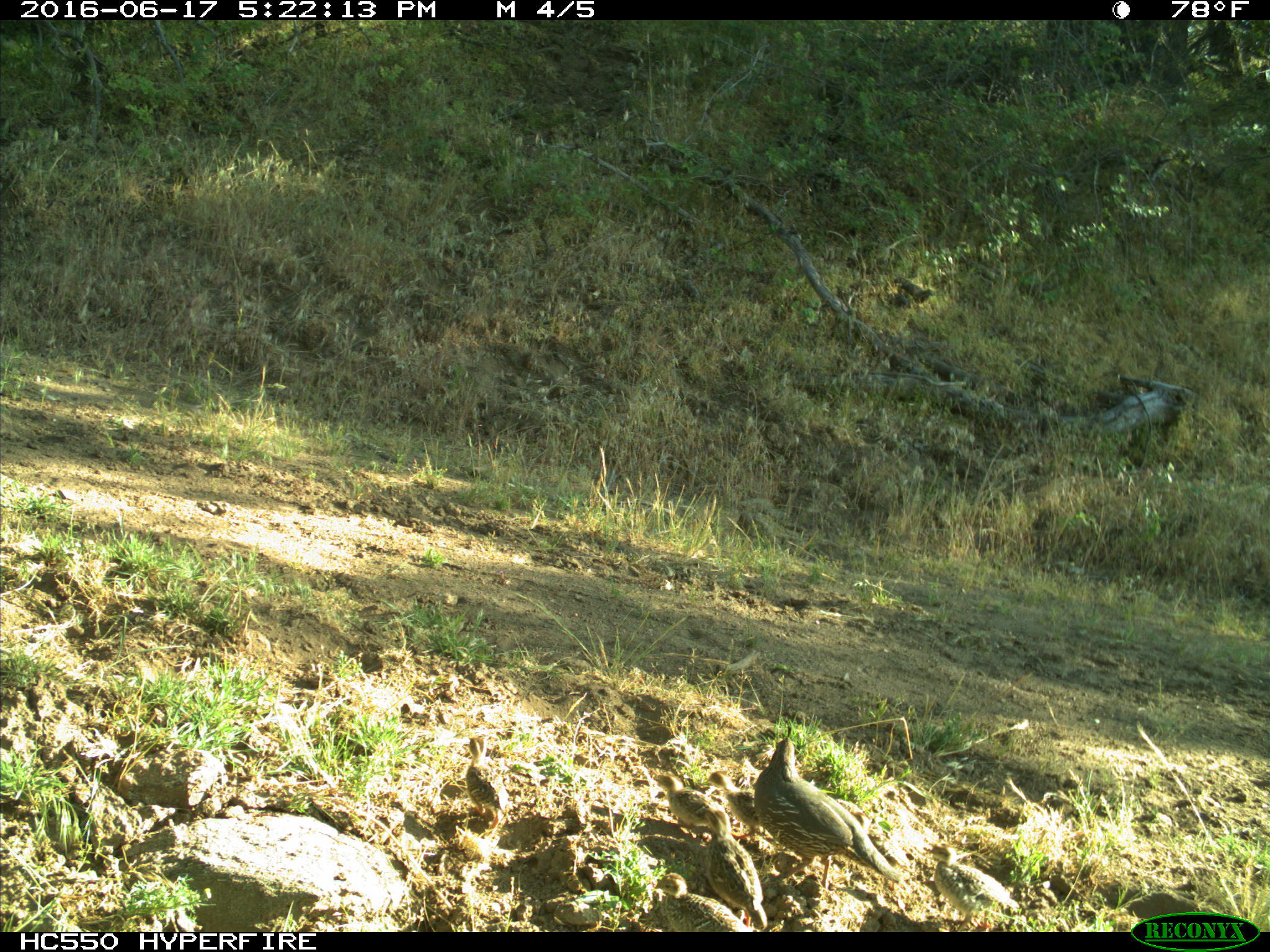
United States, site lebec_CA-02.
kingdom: Animalia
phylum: Chordata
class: Aves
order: Galliformes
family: Odontophoridae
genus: Callipepla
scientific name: Callipepla californica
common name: california quail